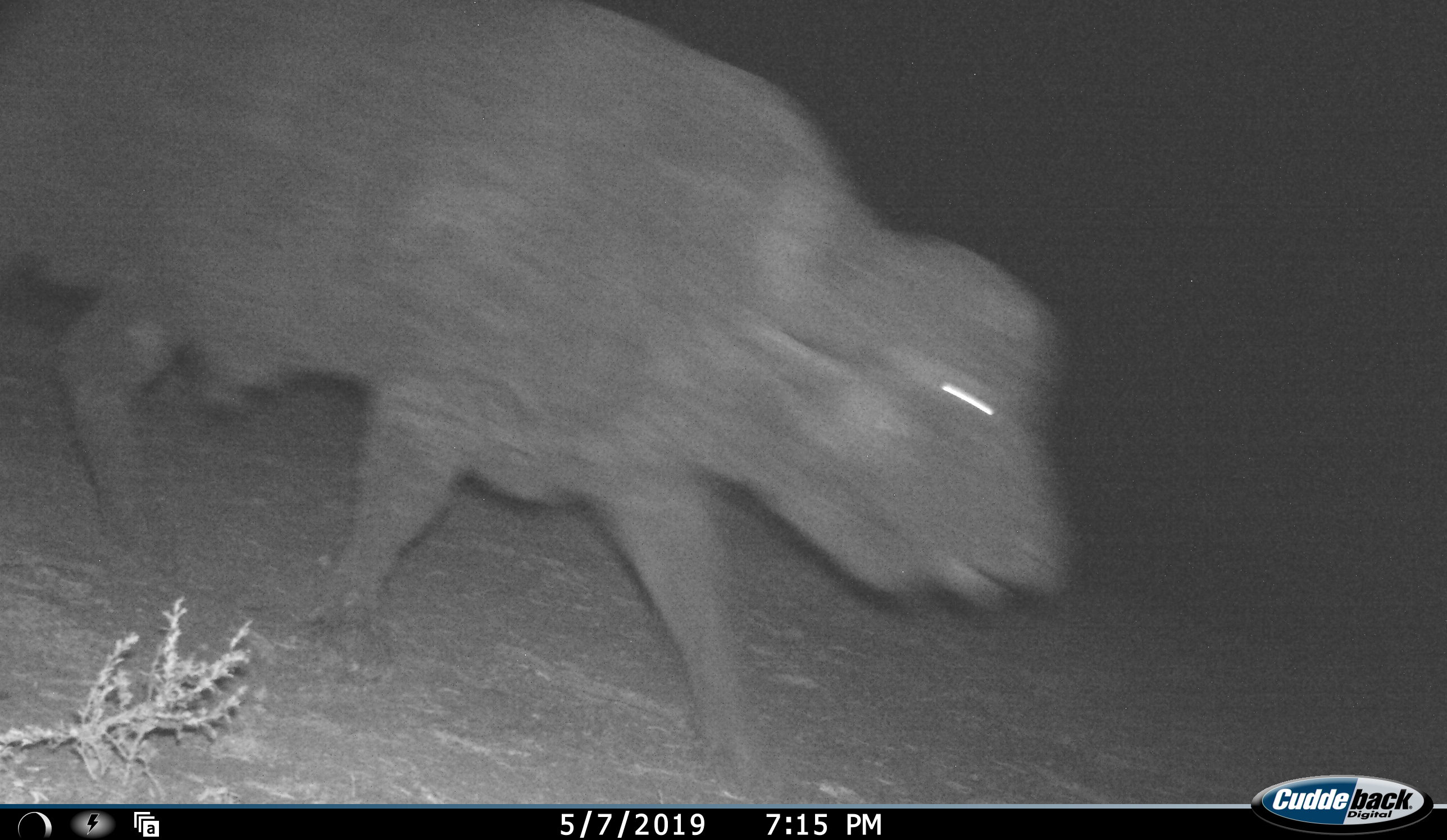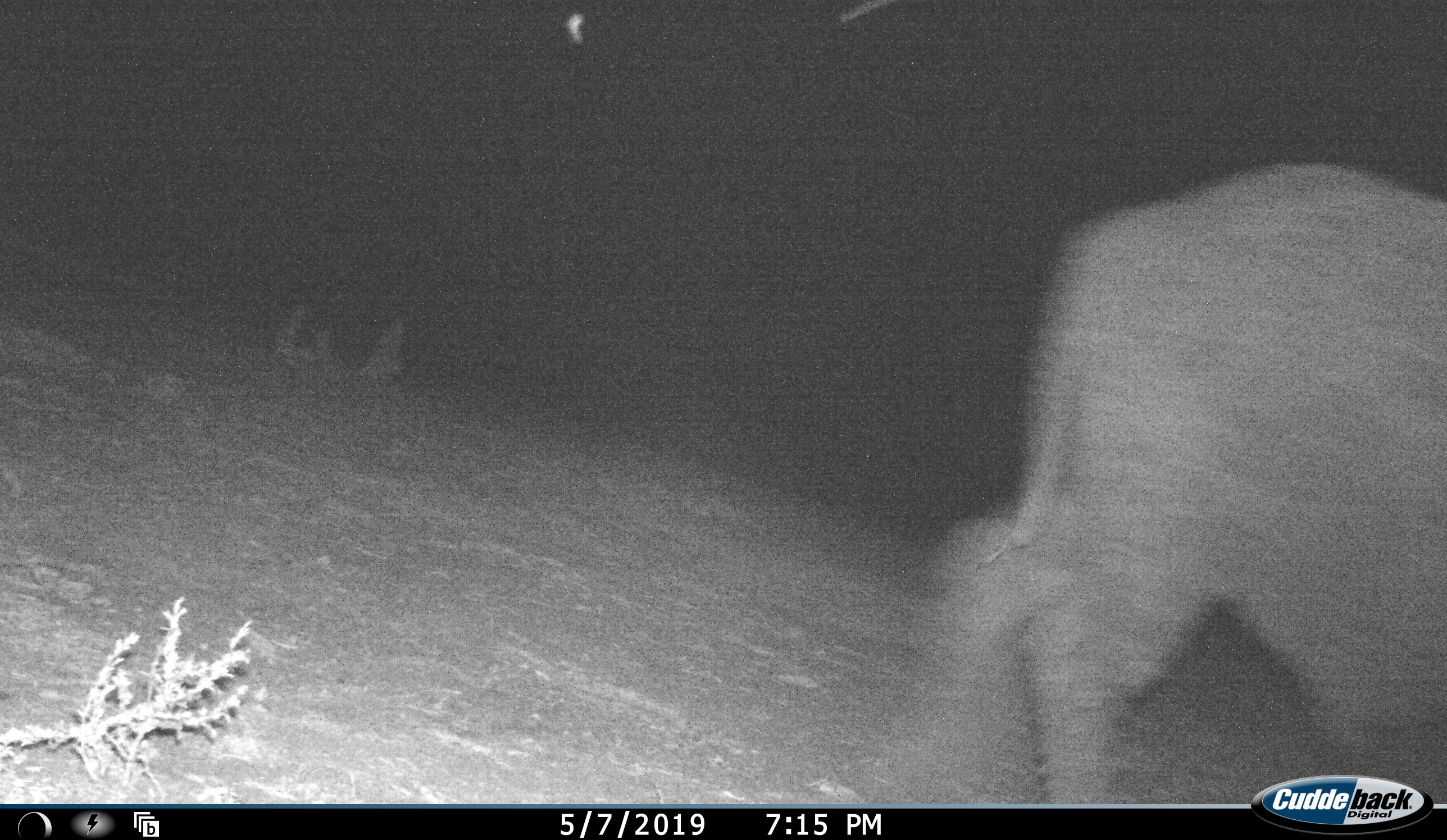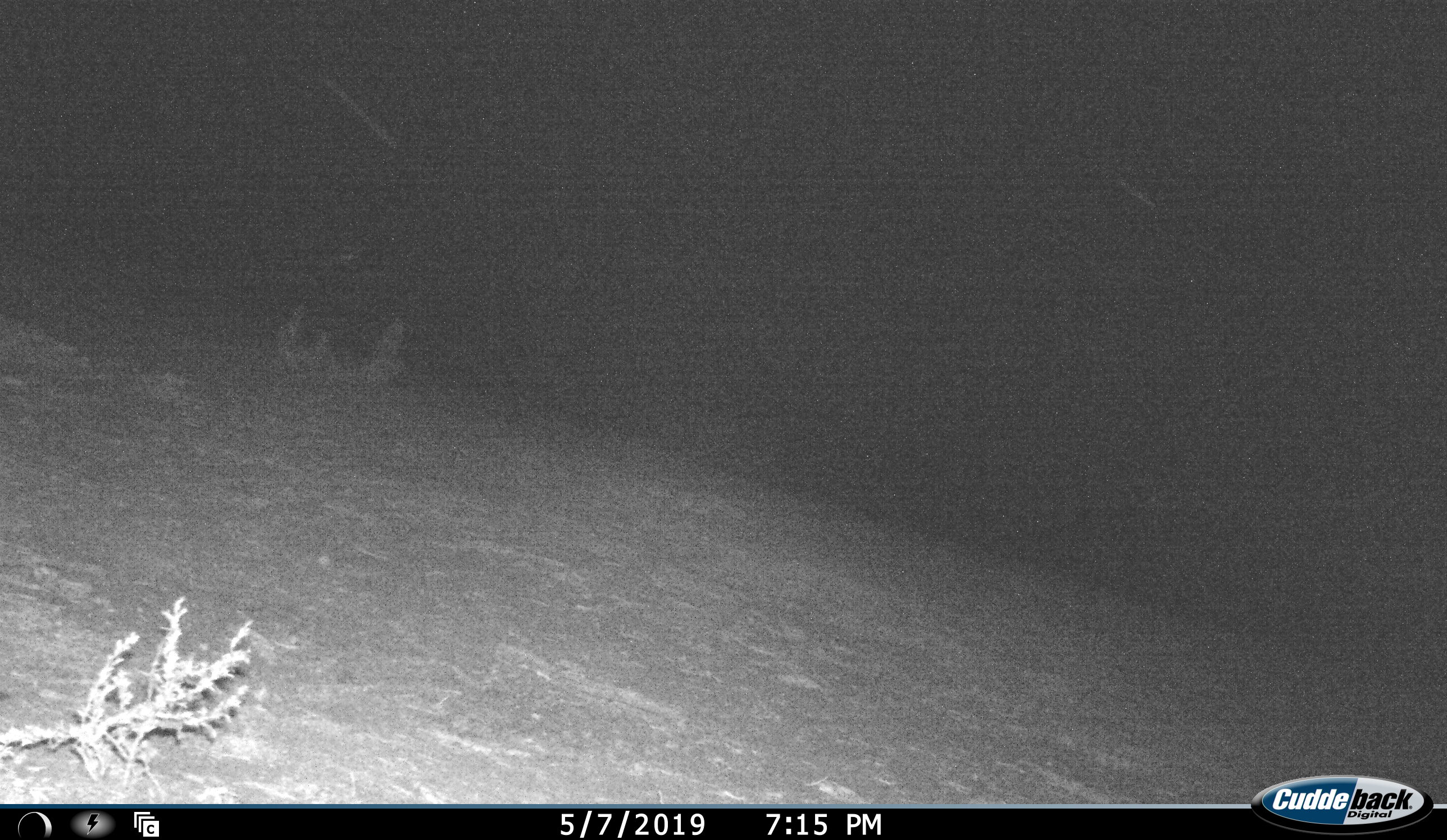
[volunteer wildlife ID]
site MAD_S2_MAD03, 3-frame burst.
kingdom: Animalia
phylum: Chordata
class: Mammalia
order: Artiodactyla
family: Bovidae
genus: Syncerus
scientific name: Syncerus caffer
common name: african buffalo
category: buffalo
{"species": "buffalo (african buffalo) (Syncerus caffer)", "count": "1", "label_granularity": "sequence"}